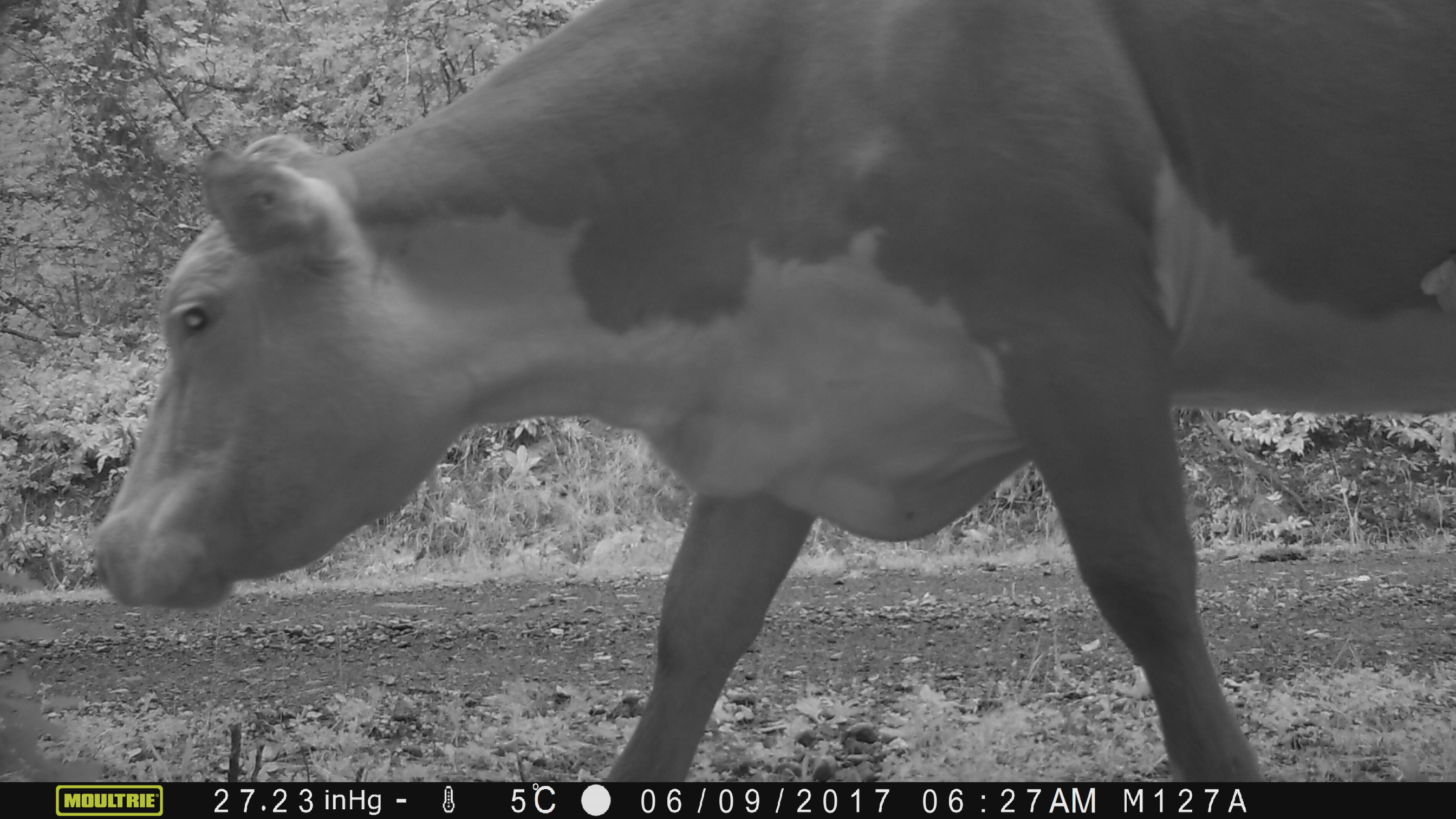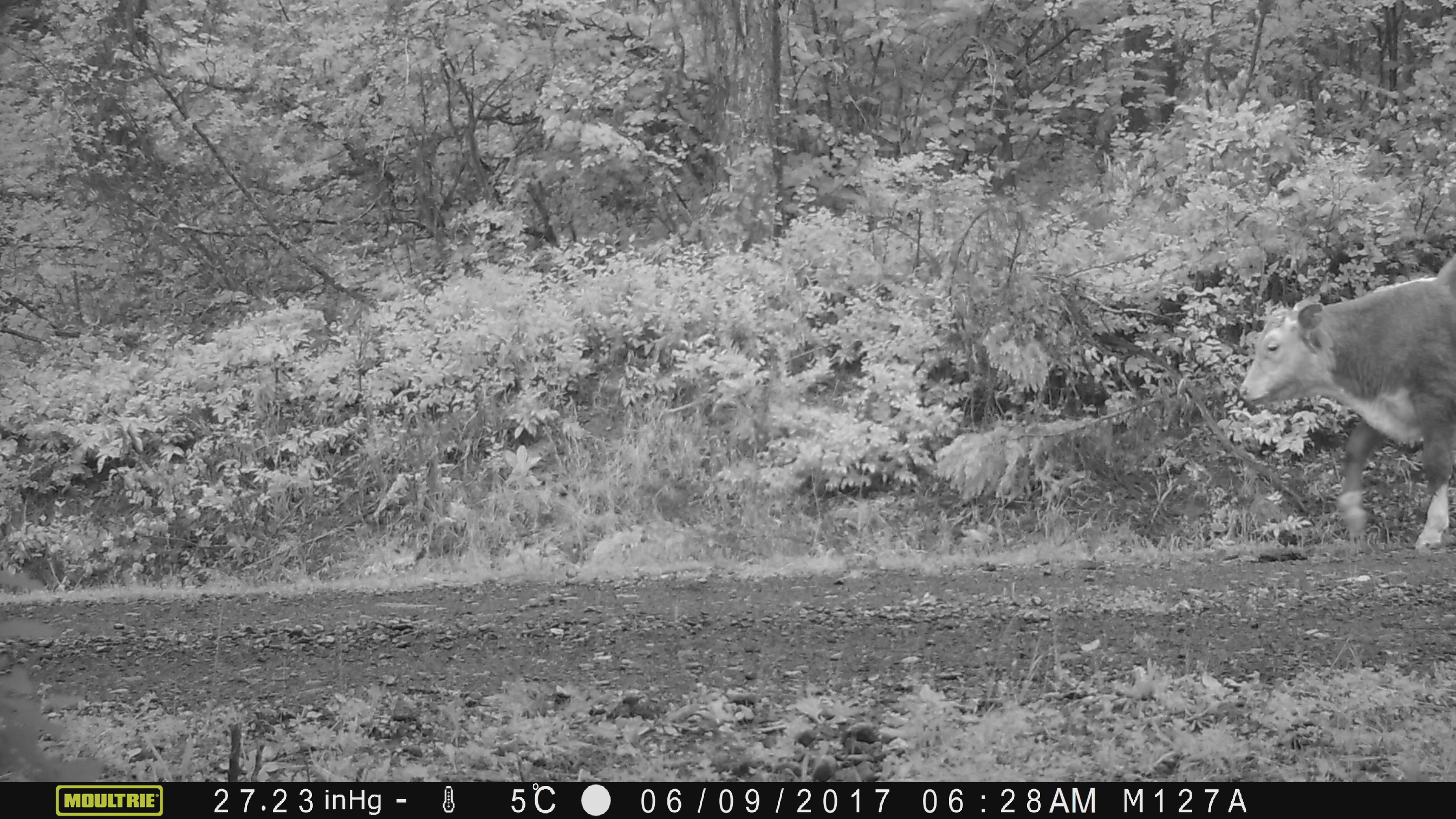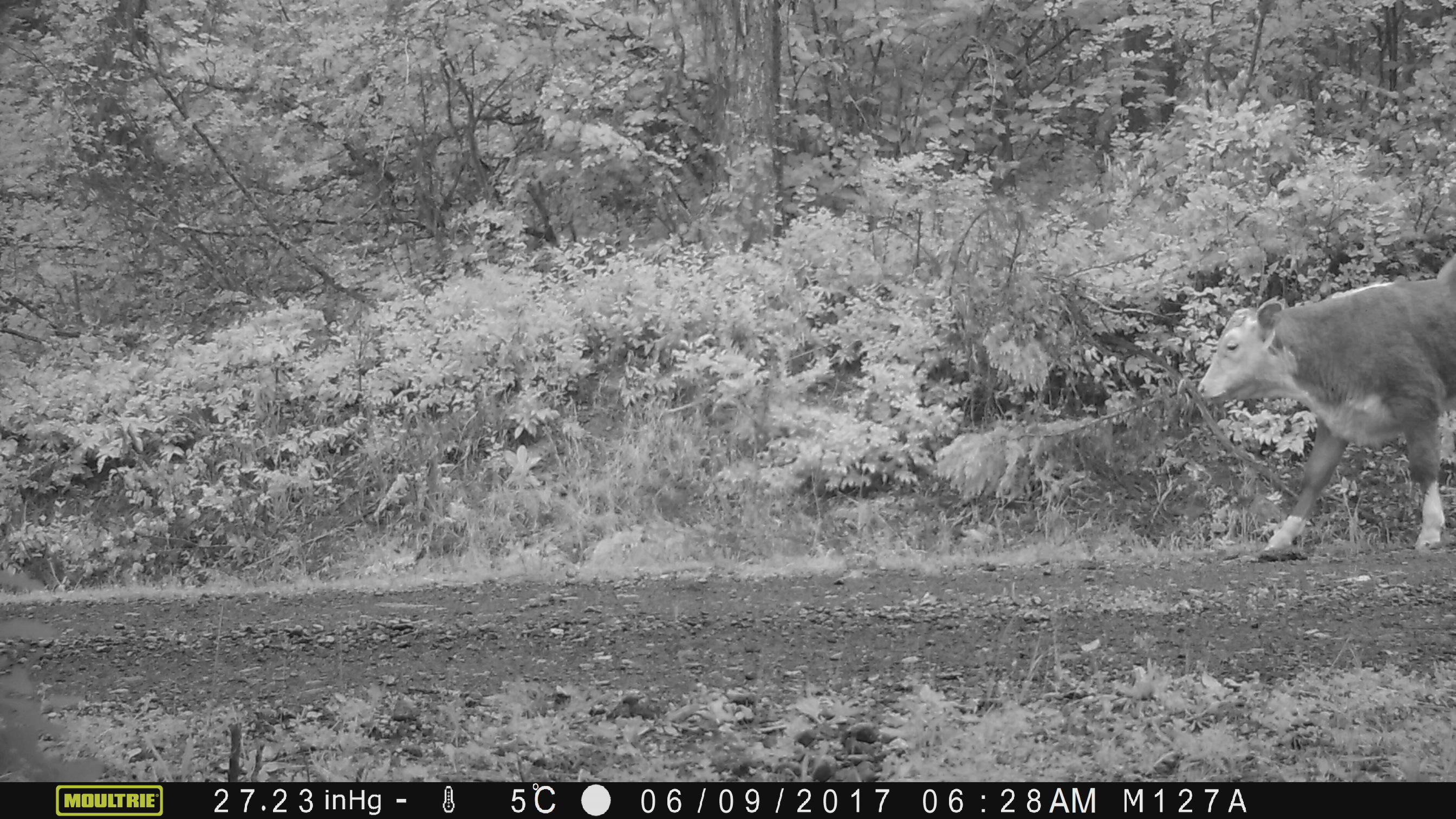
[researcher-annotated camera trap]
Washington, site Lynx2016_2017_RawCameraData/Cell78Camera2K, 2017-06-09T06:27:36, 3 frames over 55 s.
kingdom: Animalia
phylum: Chordata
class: Mammalia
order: Artiodactyla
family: Bovidae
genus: Bos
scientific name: Bos taurus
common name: domestic cattle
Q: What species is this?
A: Domestic cattle (Bos taurus).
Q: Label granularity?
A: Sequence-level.